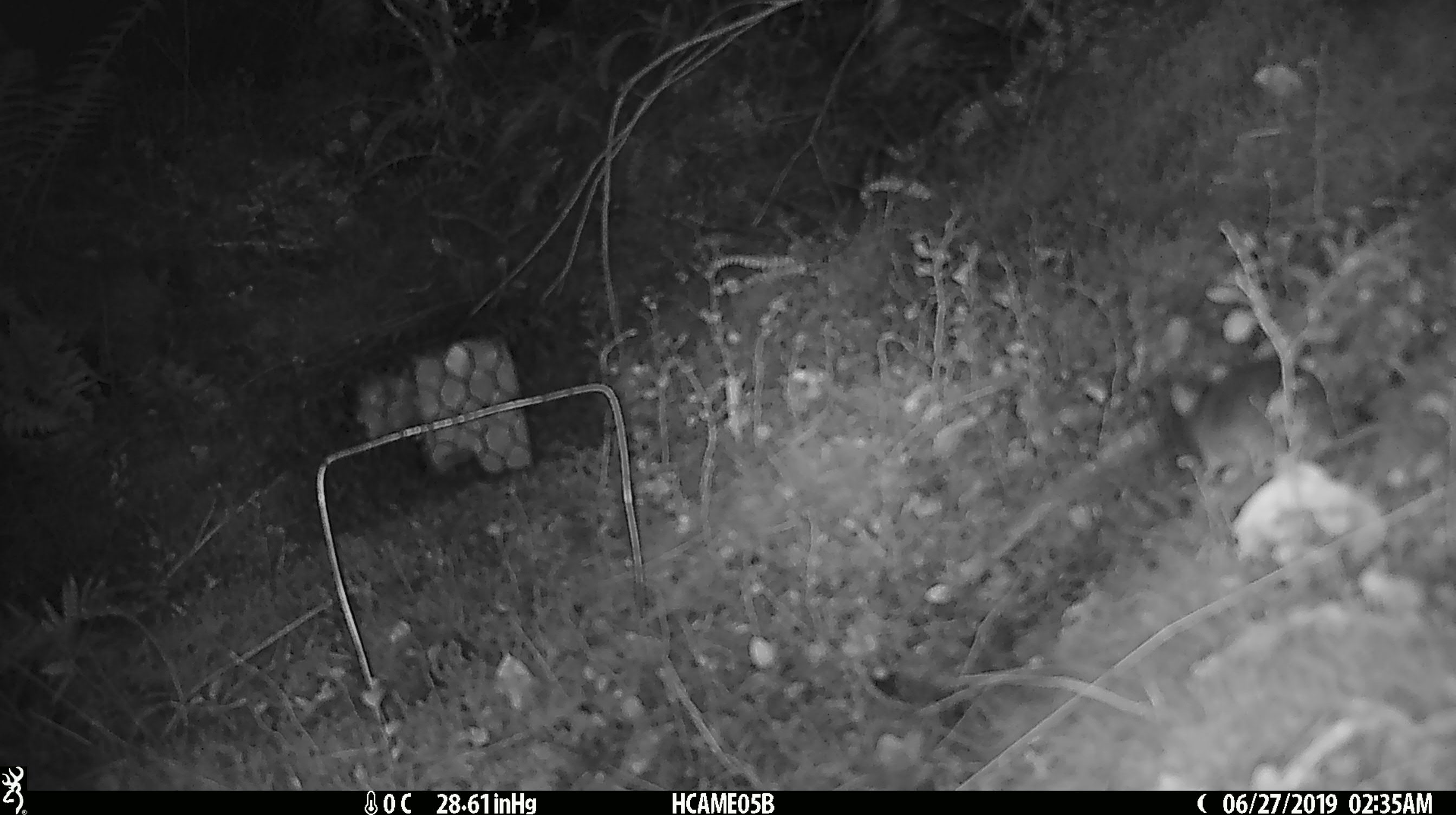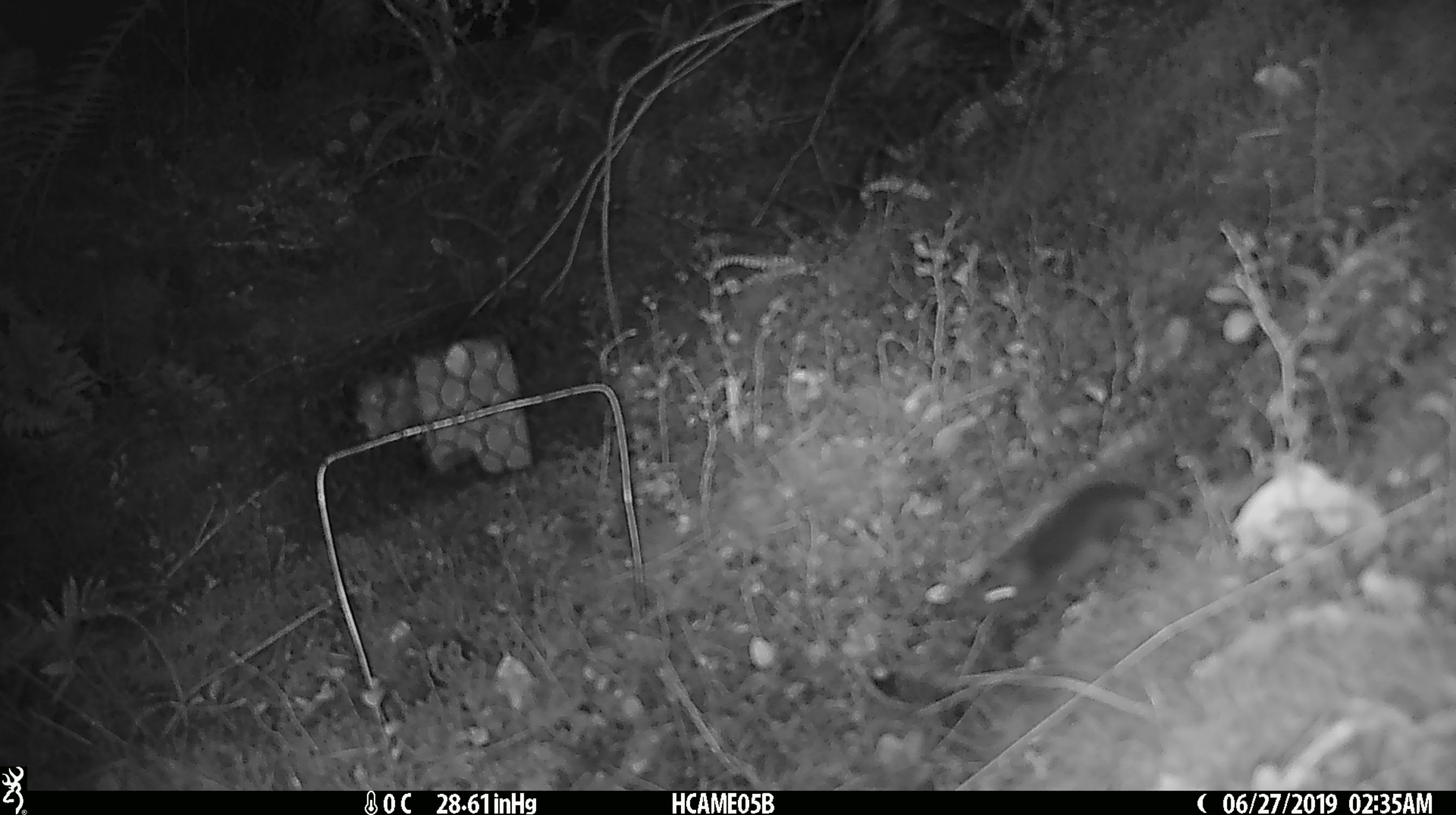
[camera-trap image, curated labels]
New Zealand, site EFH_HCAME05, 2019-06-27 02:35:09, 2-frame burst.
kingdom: Animalia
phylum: Chordata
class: Mammalia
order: Rodentia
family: Muridae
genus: Mus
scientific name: Mus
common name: mouse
Mouse (Mus).